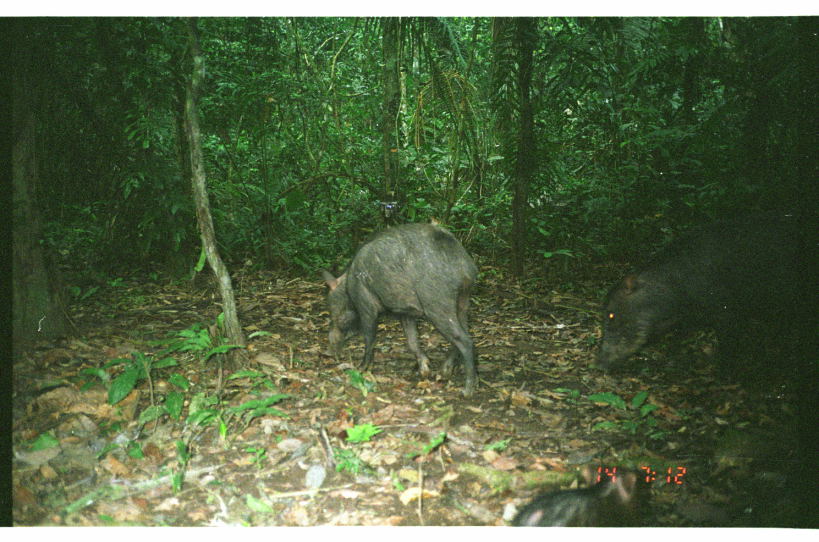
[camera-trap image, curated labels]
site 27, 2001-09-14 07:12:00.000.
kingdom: Animalia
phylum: Chordata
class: Mammalia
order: Artiodactyla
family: Tayassuidae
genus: Tayassu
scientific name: Tayassu pecari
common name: white-lipped peccary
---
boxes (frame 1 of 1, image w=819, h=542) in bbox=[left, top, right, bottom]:
tayassu pecari: bbox=[589, 217, 800, 390]; bbox=[318, 221, 483, 400]; bbox=[507, 463, 657, 526]